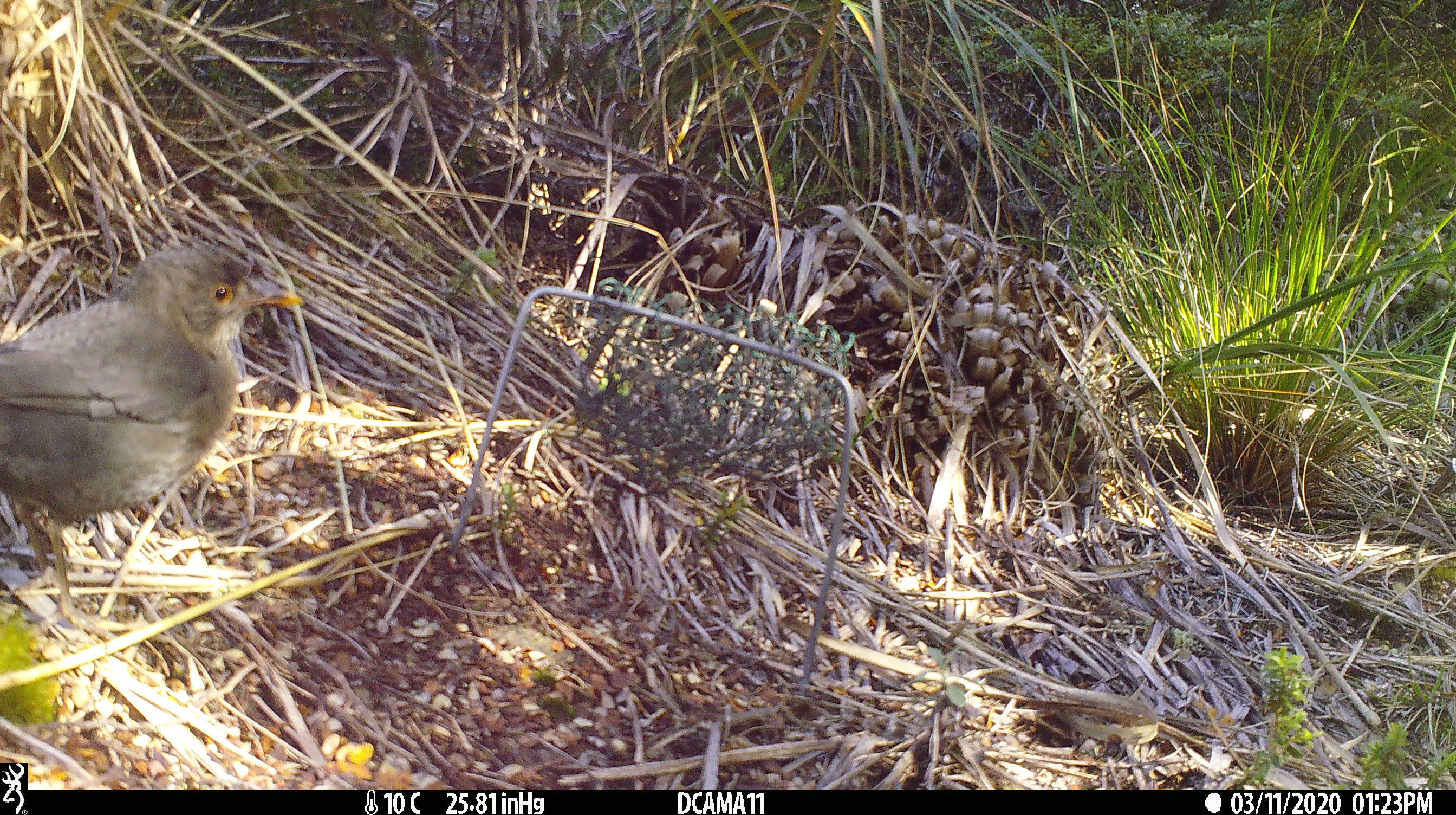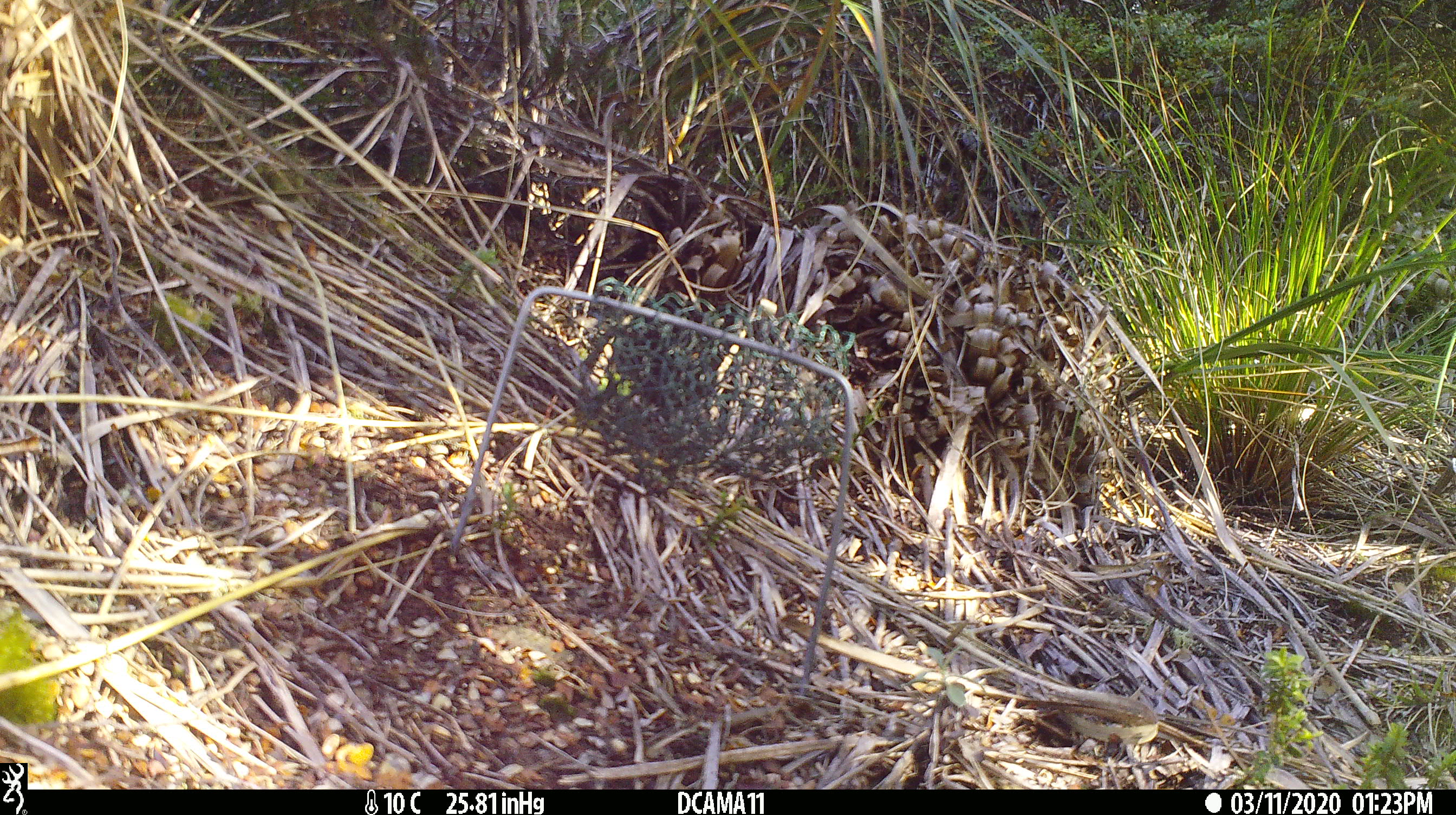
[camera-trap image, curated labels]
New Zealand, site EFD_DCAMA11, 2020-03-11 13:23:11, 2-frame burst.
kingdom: Animalia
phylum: Chordata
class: Aves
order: Passeriformes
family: Turdidae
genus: Turdus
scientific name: Turdus merula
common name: eurasian blackbird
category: blackbird